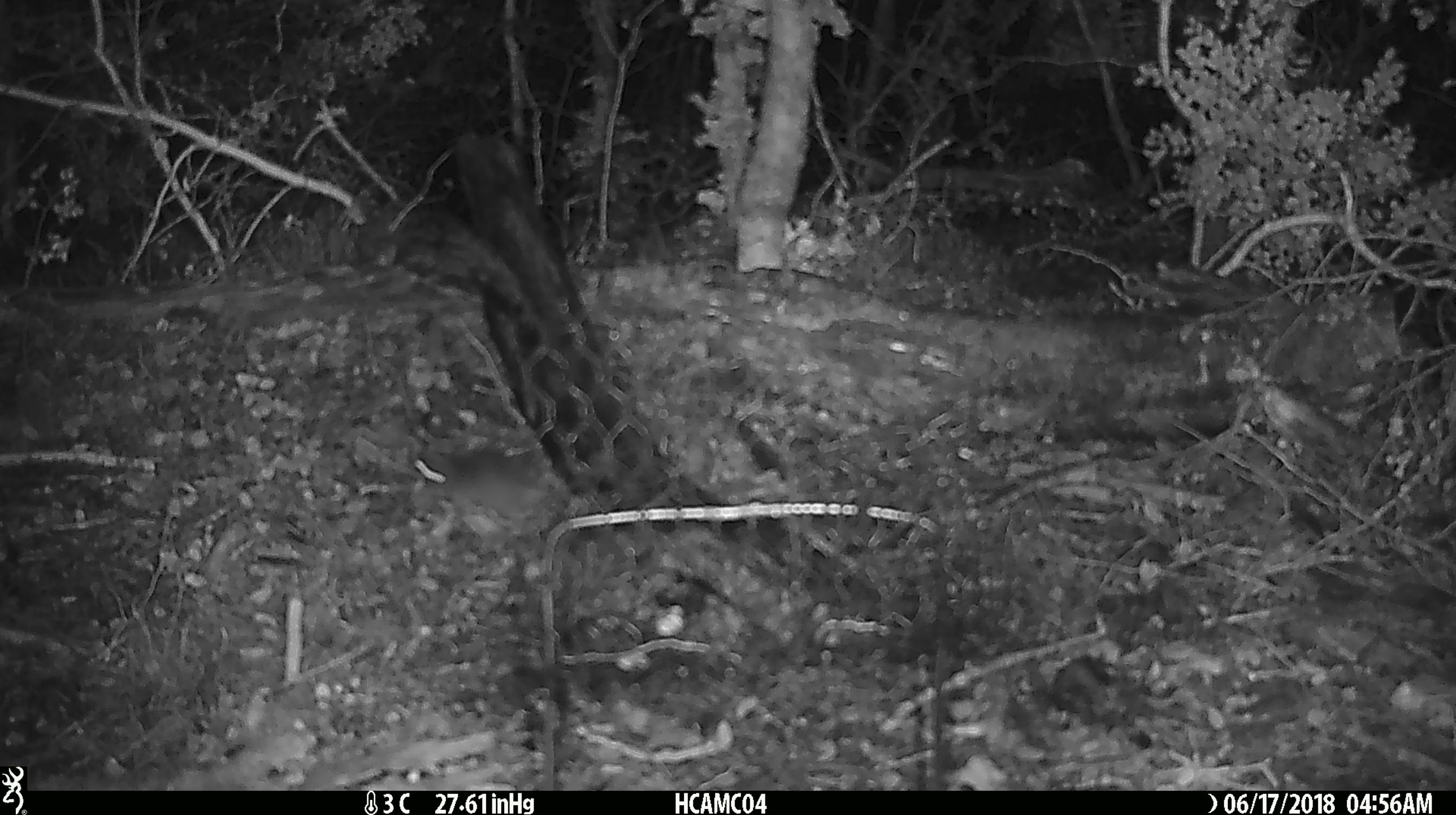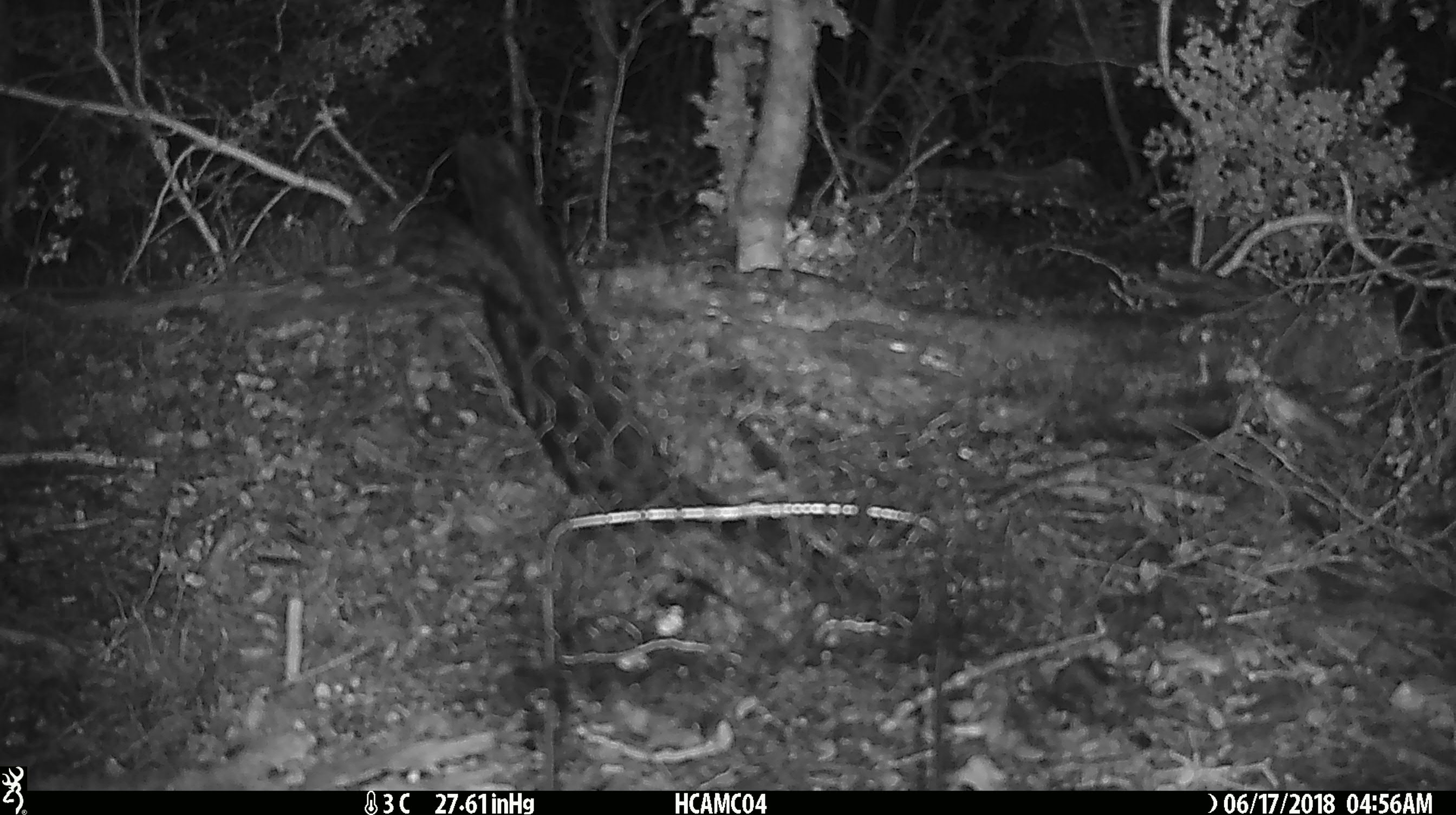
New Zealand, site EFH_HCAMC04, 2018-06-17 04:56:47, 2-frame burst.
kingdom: Animalia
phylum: Chordata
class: Mammalia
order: Rodentia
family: Muridae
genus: Mus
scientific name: Mus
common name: mouse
Mouse (Mus).